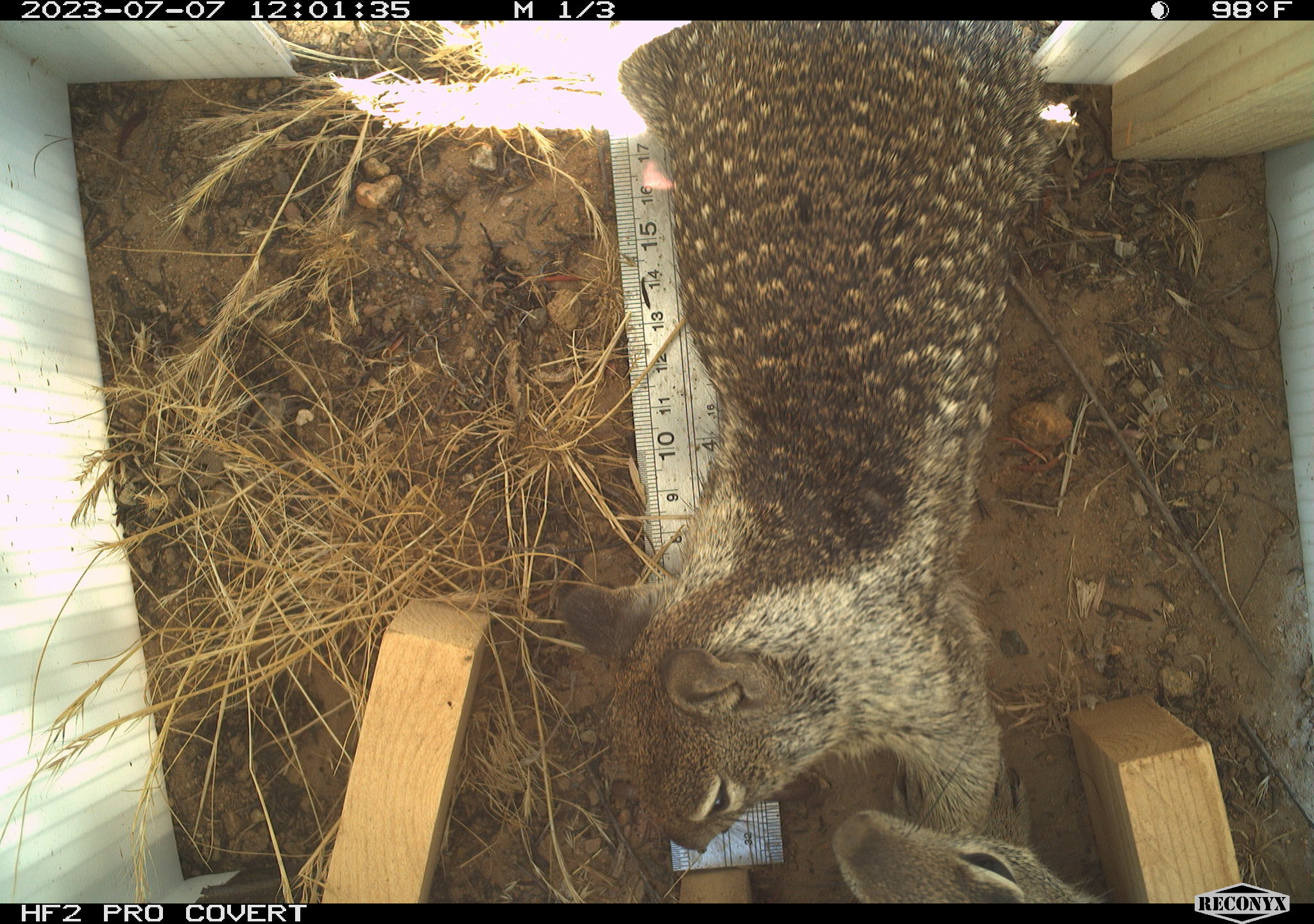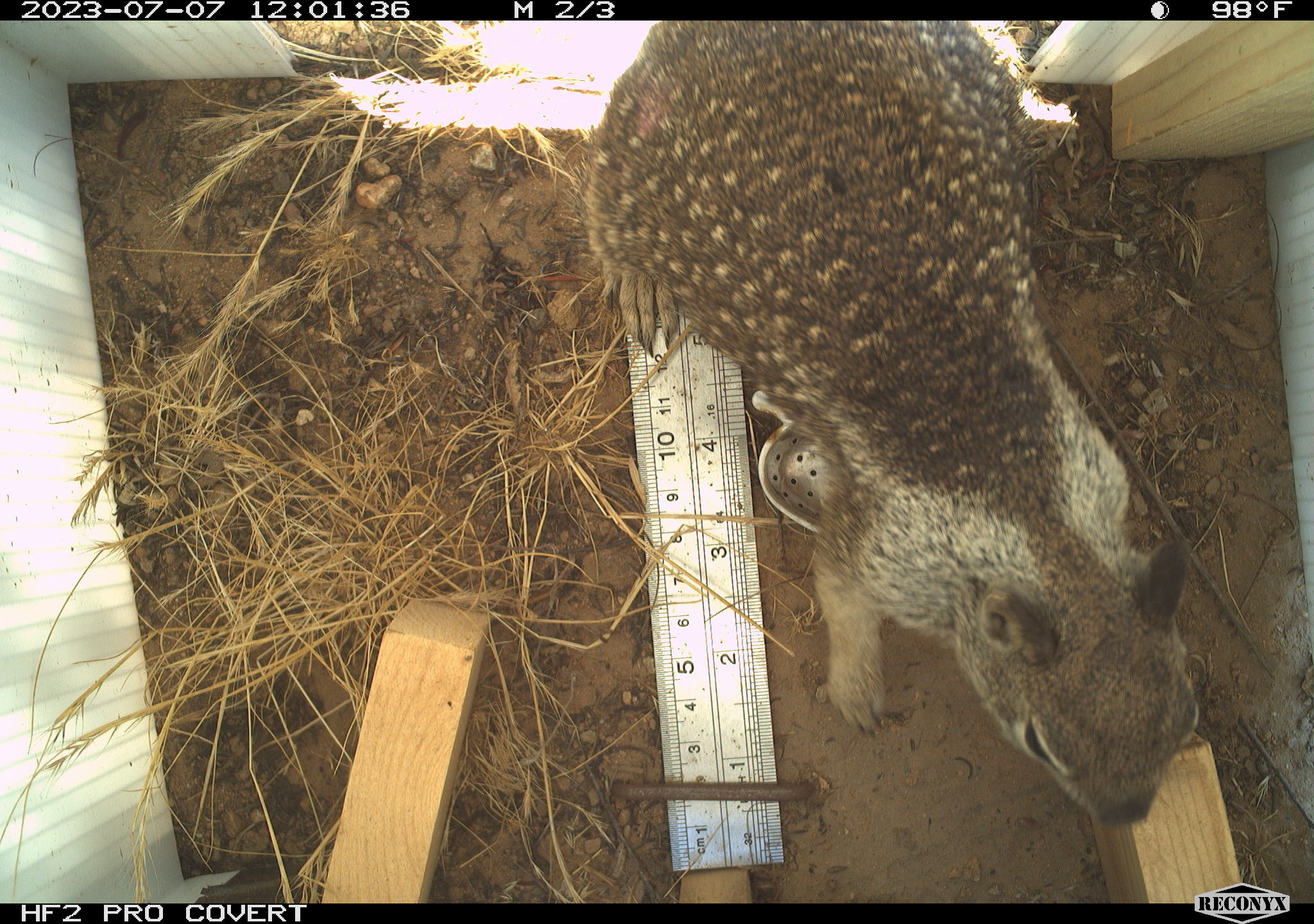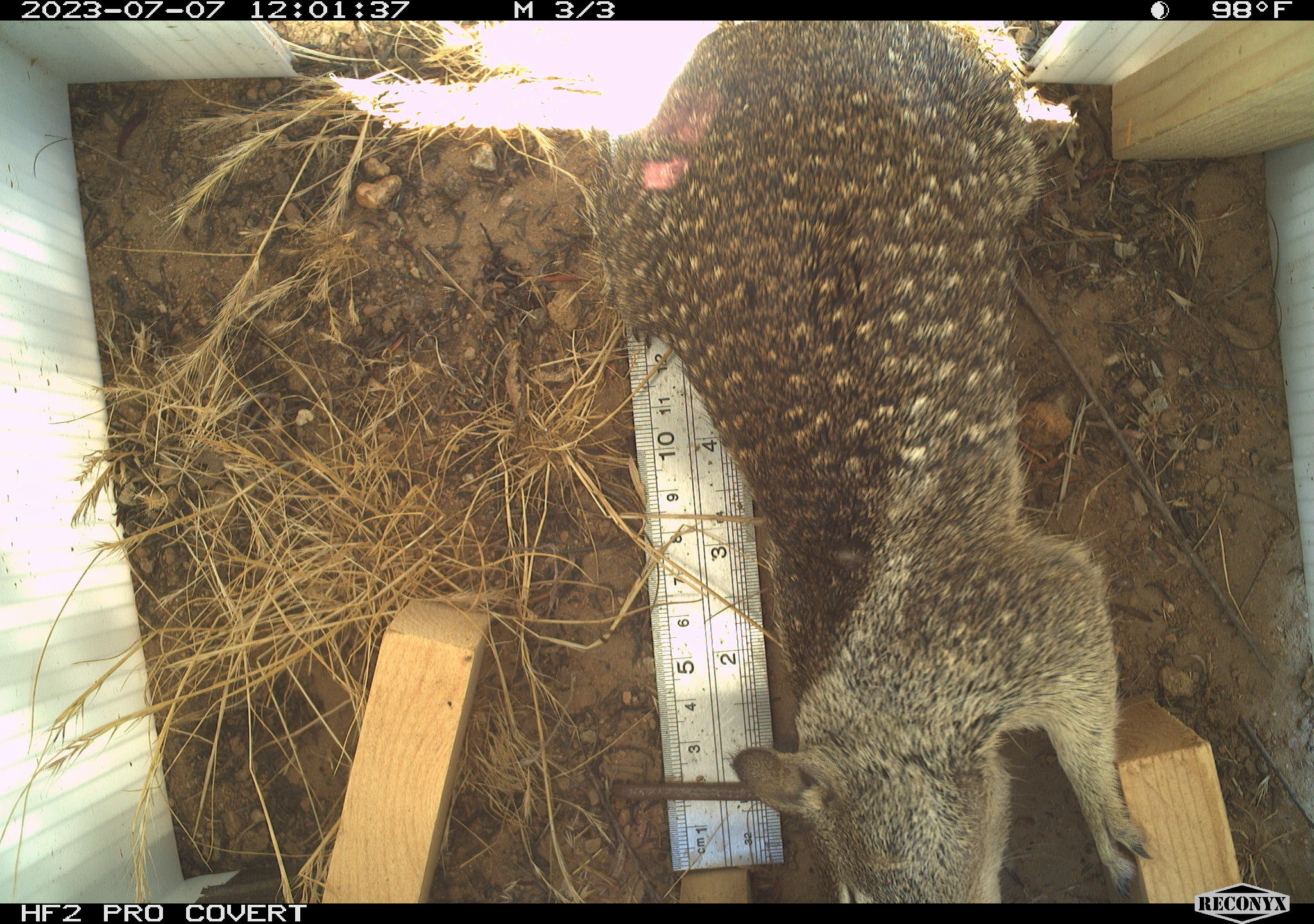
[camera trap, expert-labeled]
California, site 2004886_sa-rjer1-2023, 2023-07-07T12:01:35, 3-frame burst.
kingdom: Animalia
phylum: Chordata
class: Mammalia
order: Rodentia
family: Sciuridae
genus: Otospermophilus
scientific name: Otospermophilus beecheyi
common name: california ground squirrel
California ground squirrel (Otospermophilus beecheyi).